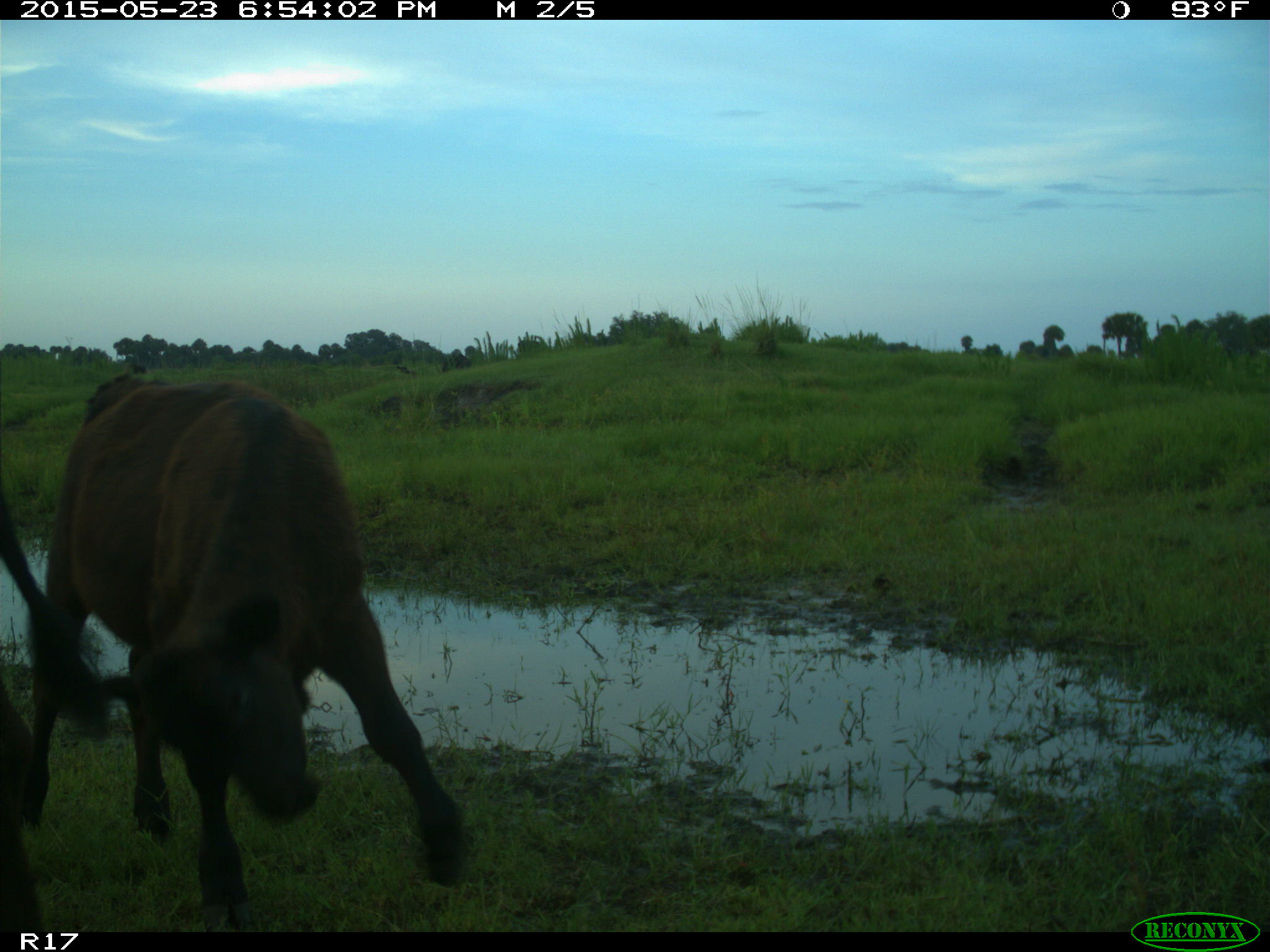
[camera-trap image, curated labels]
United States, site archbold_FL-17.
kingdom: Animalia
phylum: Chordata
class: Mammalia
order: Artiodactyla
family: Bovidae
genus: Bos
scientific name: Bos taurus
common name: domestic cow